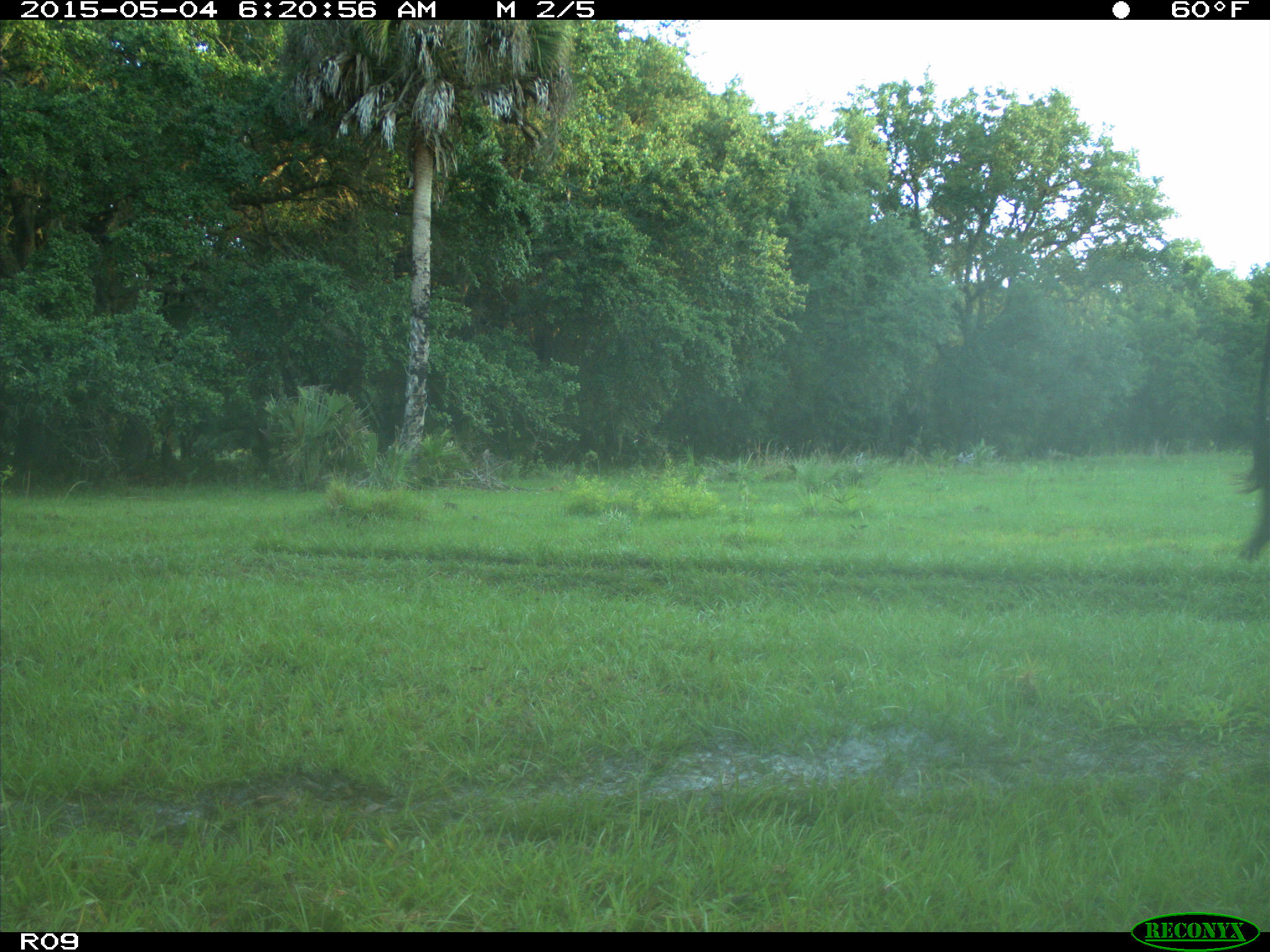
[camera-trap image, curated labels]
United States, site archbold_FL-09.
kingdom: Animalia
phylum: Chordata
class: Mammalia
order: Artiodactyla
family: Bovidae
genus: Bos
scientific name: Bos taurus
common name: domestic cow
Bos taurus (domestic cow).